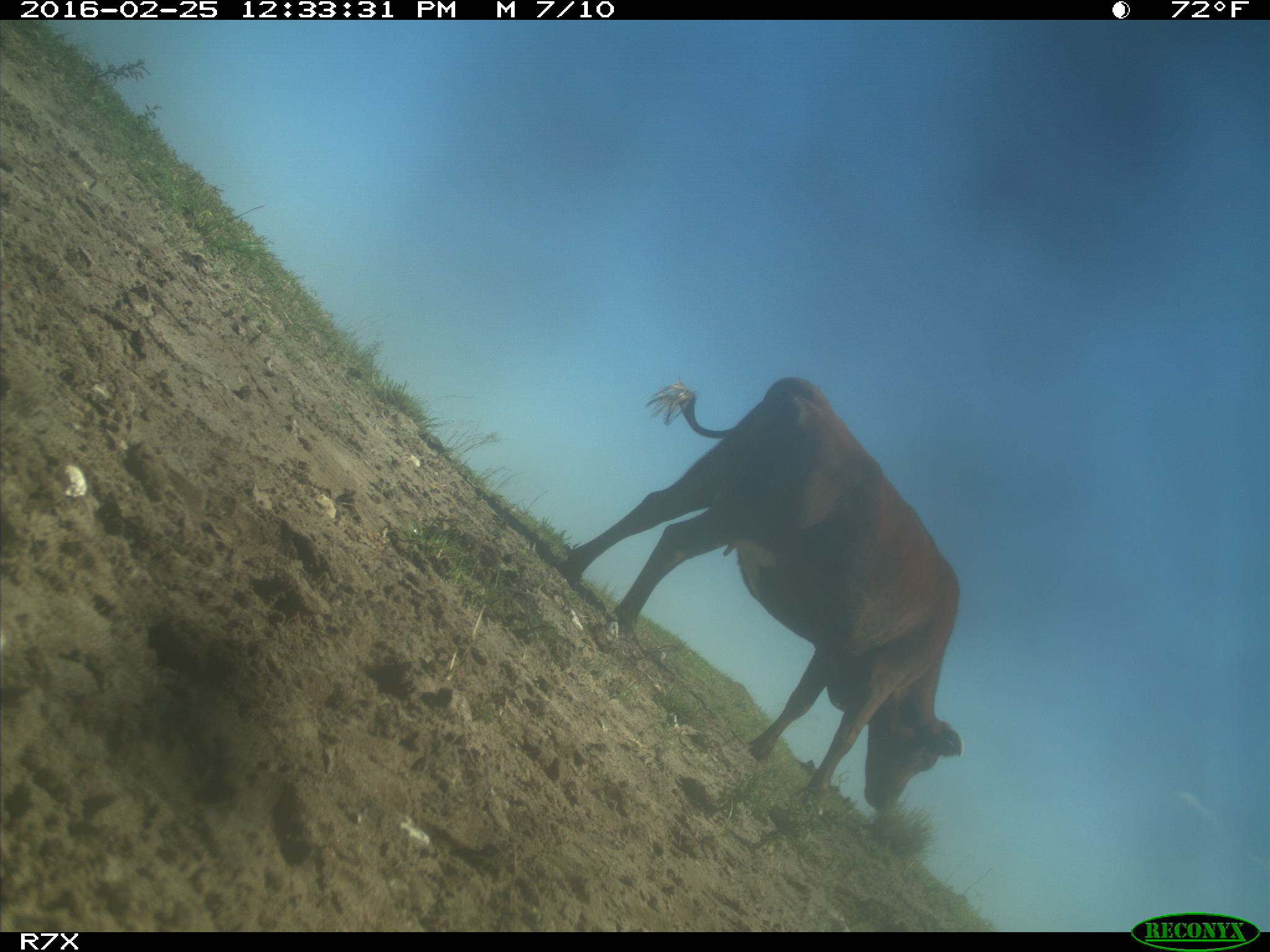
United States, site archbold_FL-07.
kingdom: Animalia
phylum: Chordata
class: Mammalia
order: Artiodactyla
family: Bovidae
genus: Bos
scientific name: Bos taurus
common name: domestic cow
Bos taurus (domestic cow).